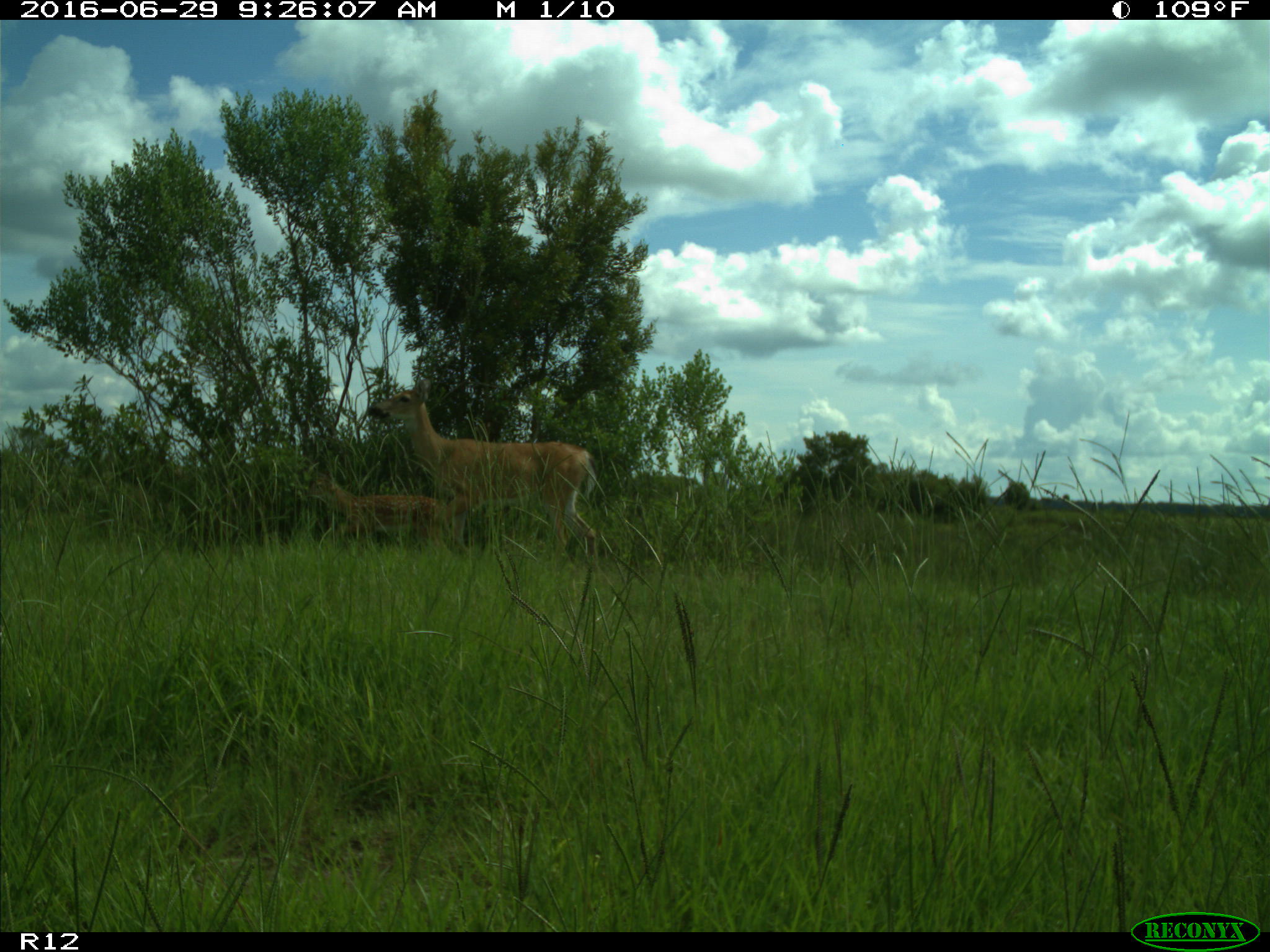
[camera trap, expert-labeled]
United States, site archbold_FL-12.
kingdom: Animalia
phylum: Chordata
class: Mammalia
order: Artiodactyla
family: Cervidae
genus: Odocoileus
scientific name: Odocoileus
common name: deer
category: unidentified deer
Unidentified deer (deer) (Odocoileus).